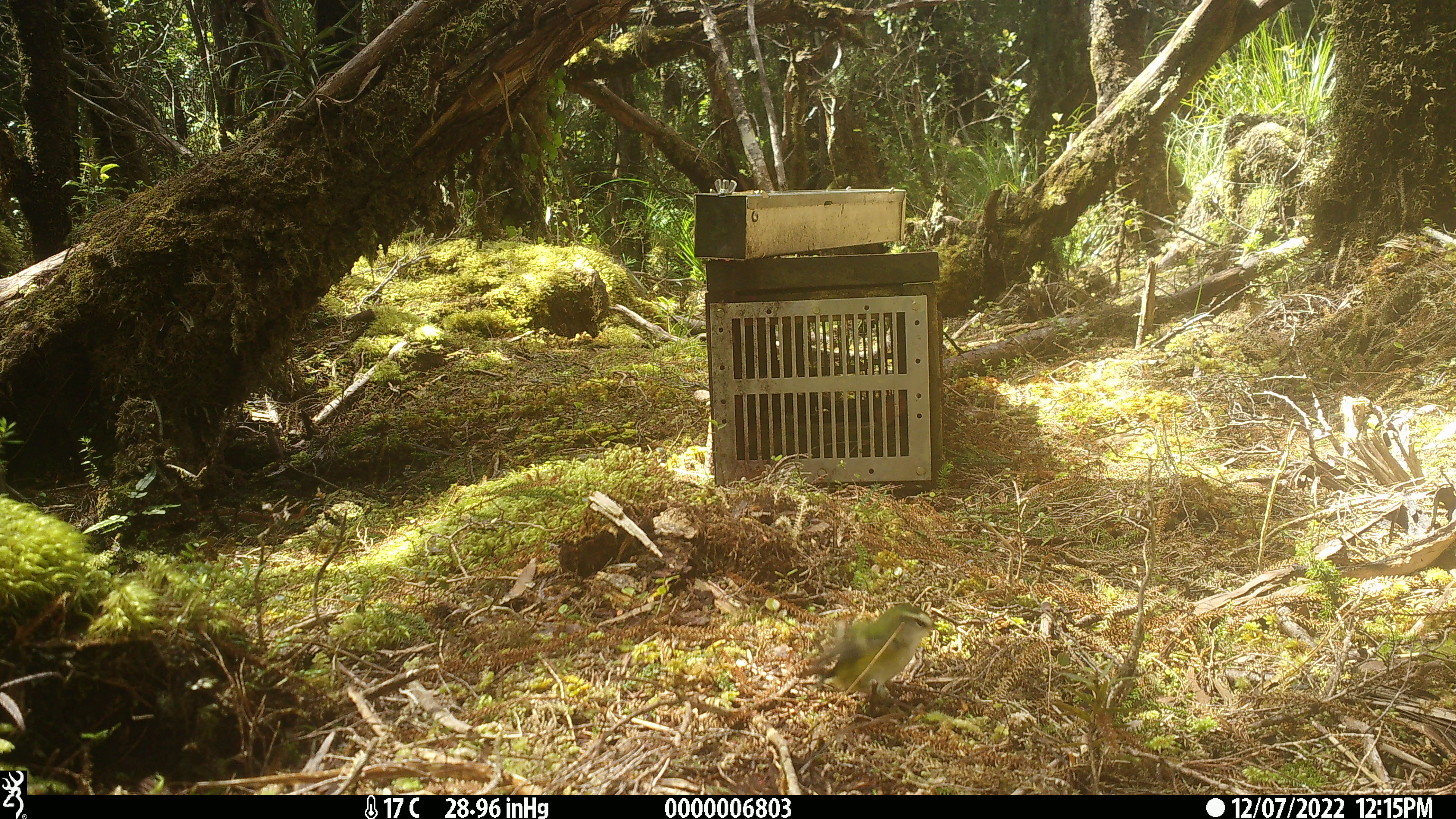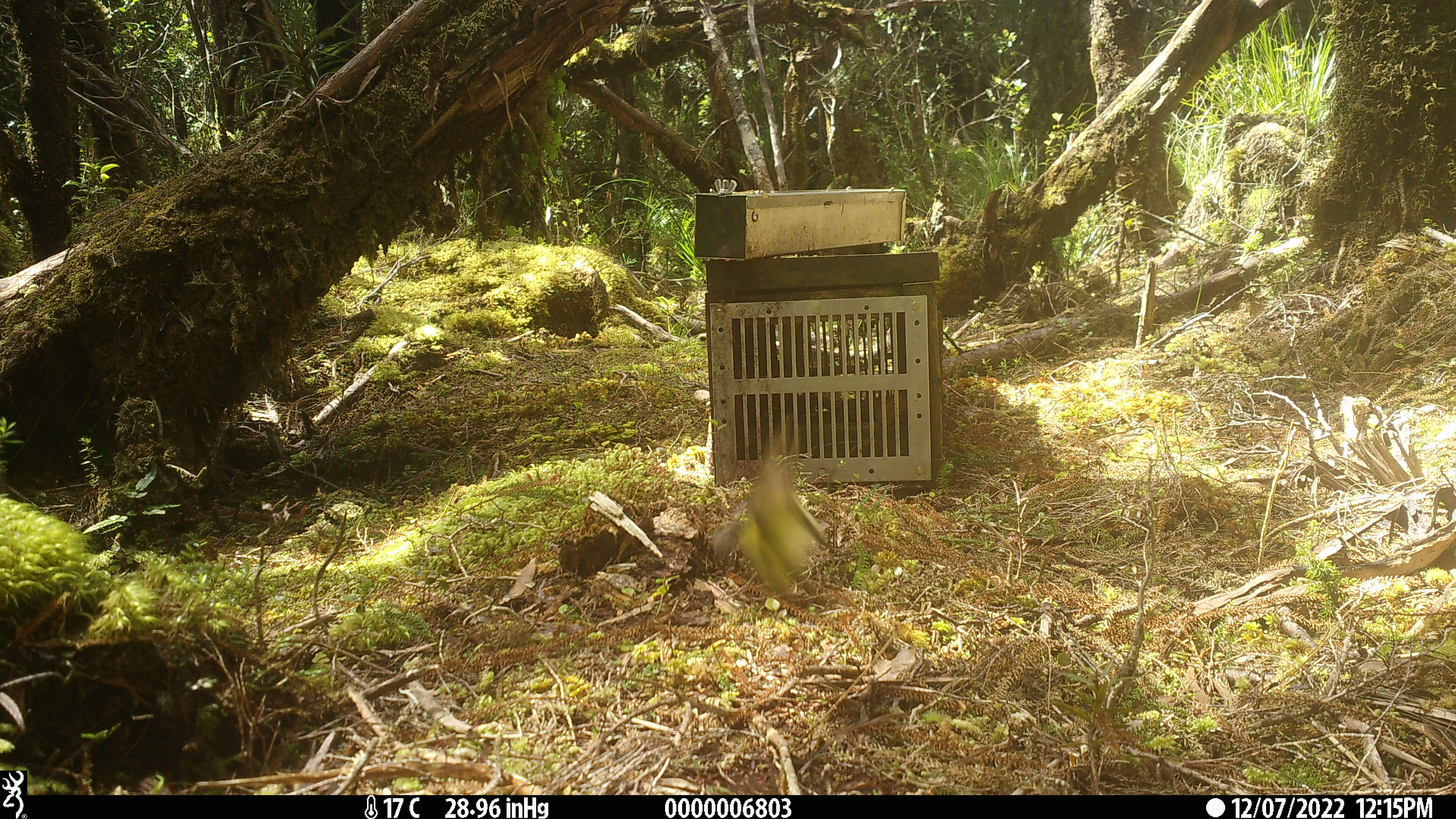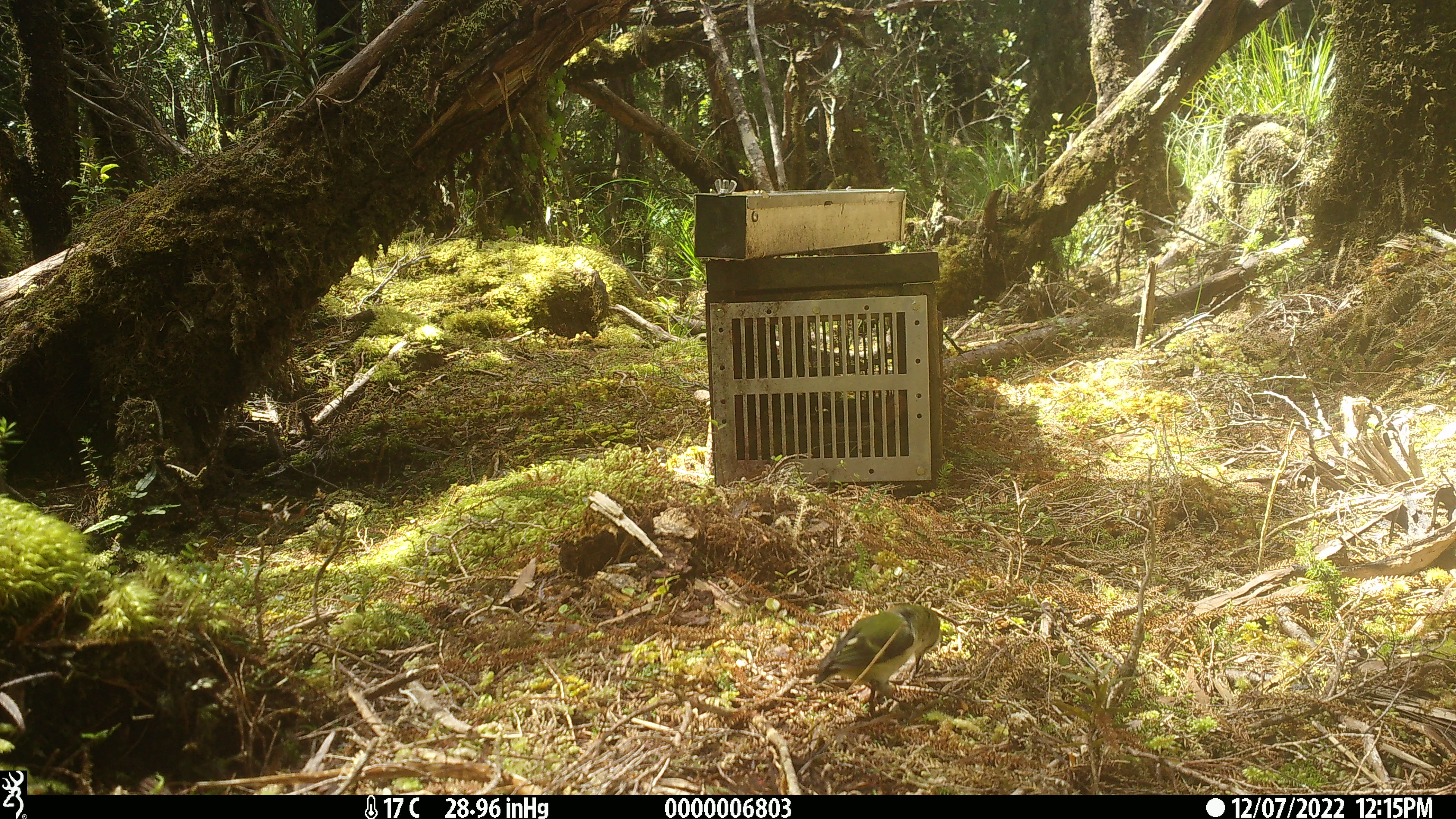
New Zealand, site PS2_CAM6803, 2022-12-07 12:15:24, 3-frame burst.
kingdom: Animalia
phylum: Chordata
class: Aves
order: Passeriformes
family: Acanthisittidae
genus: Acanthisitta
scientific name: Acanthisitta chloris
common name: rifleman